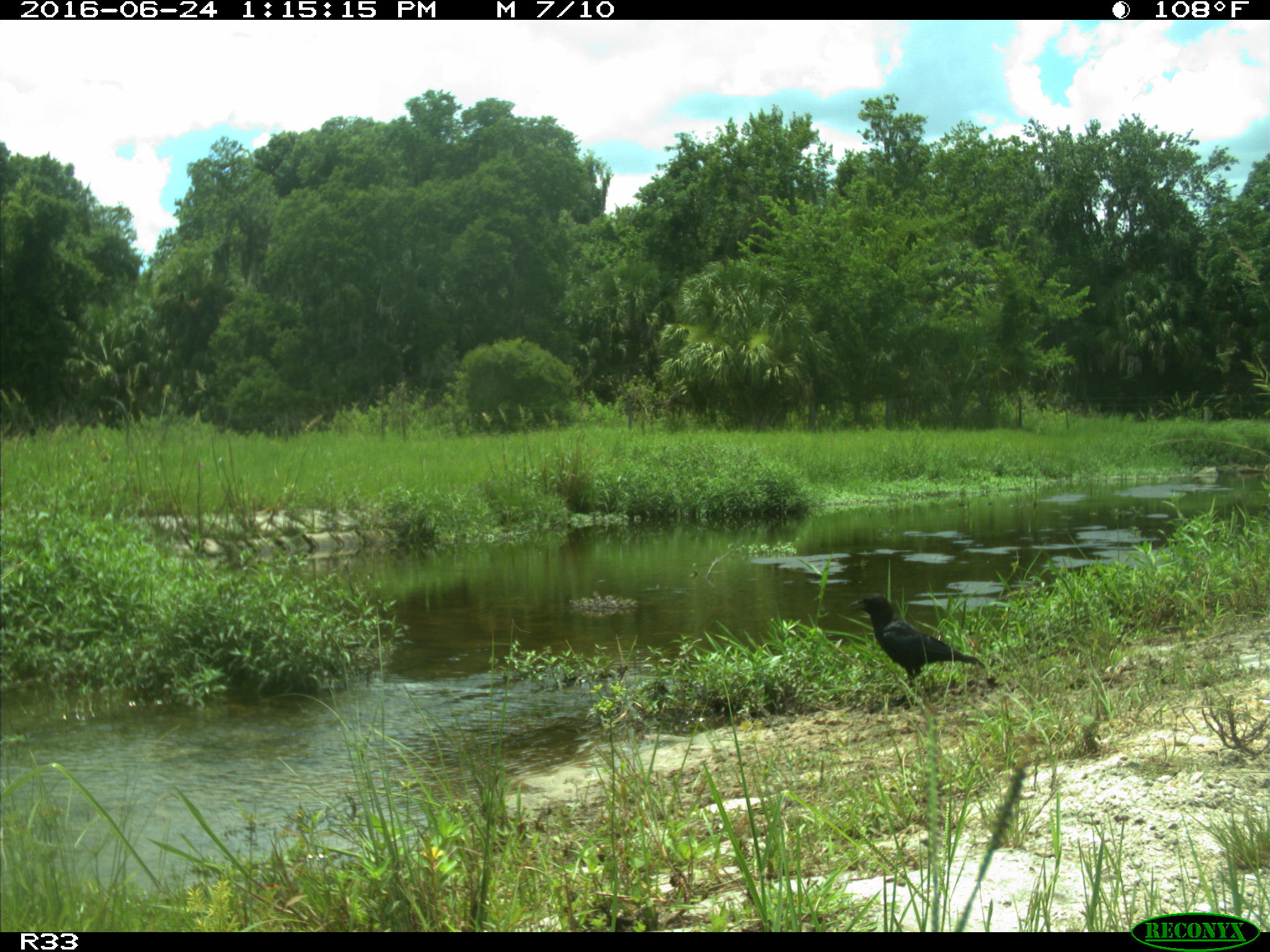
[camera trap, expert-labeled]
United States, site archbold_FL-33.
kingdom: Animalia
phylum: Chordata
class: Aves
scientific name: Aves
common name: birds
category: unidentified bird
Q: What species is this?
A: Unidentified bird (birds) (Aves).